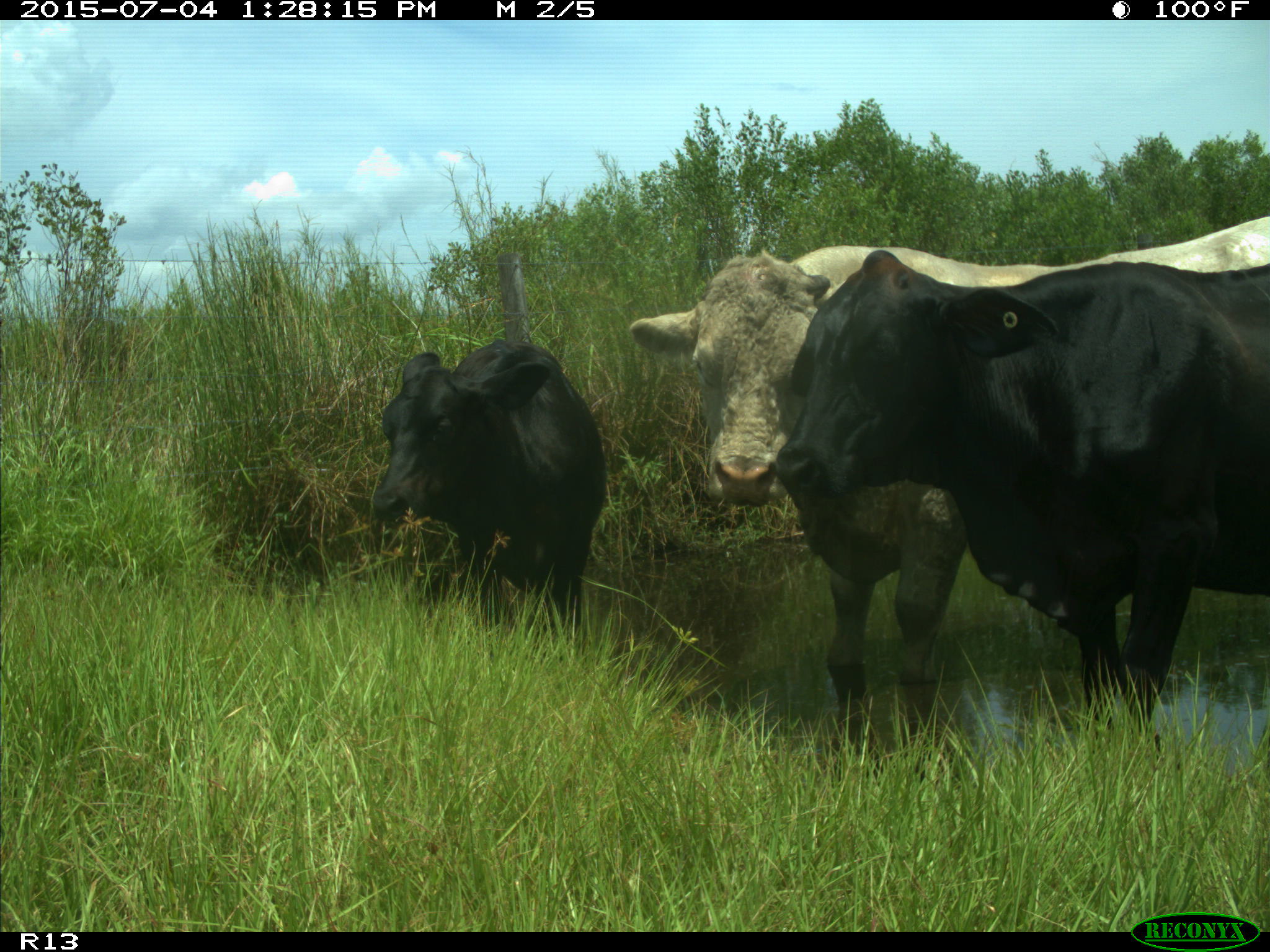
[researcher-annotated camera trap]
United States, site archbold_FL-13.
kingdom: Animalia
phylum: Chordata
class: Mammalia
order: Artiodactyla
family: Bovidae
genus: Bos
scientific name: Bos taurus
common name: domestic cow